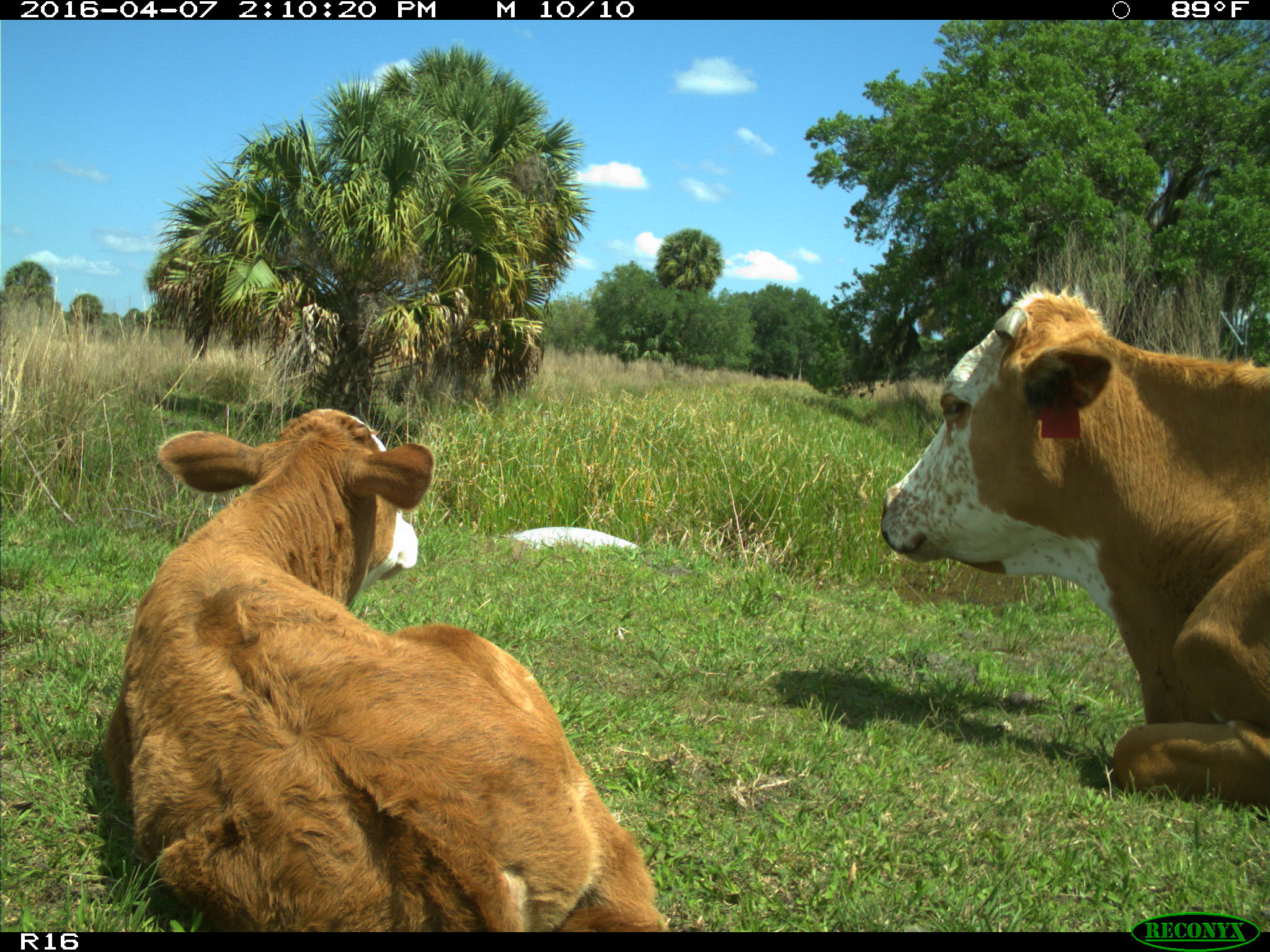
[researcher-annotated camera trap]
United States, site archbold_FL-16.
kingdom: Animalia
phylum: Chordata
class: Mammalia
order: Artiodactyla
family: Bovidae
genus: Bos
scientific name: Bos taurus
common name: domestic cow